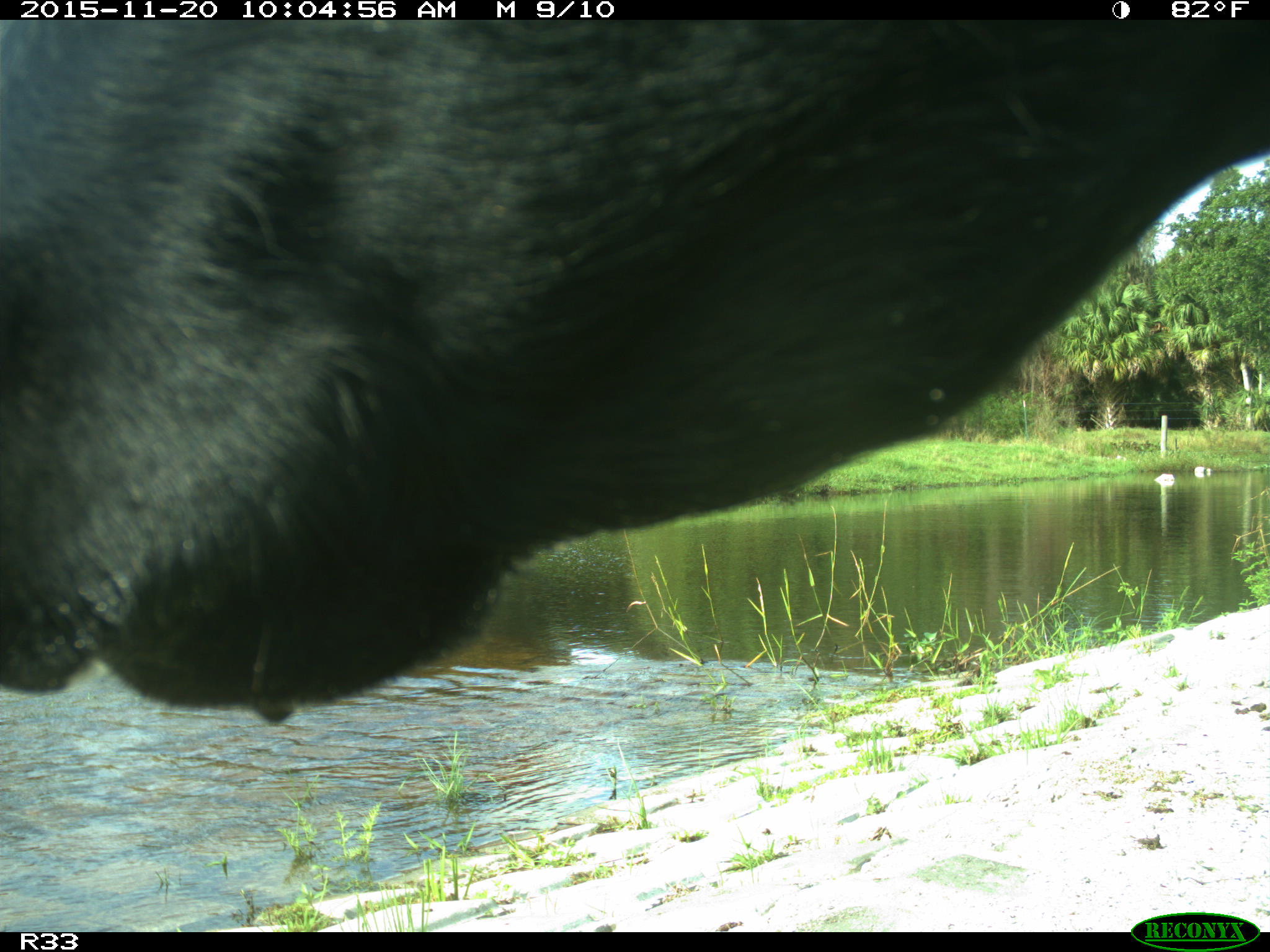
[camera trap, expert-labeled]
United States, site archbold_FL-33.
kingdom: Animalia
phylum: Chordata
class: Mammalia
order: Artiodactyla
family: Bovidae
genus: Bos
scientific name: Bos taurus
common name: domestic cow